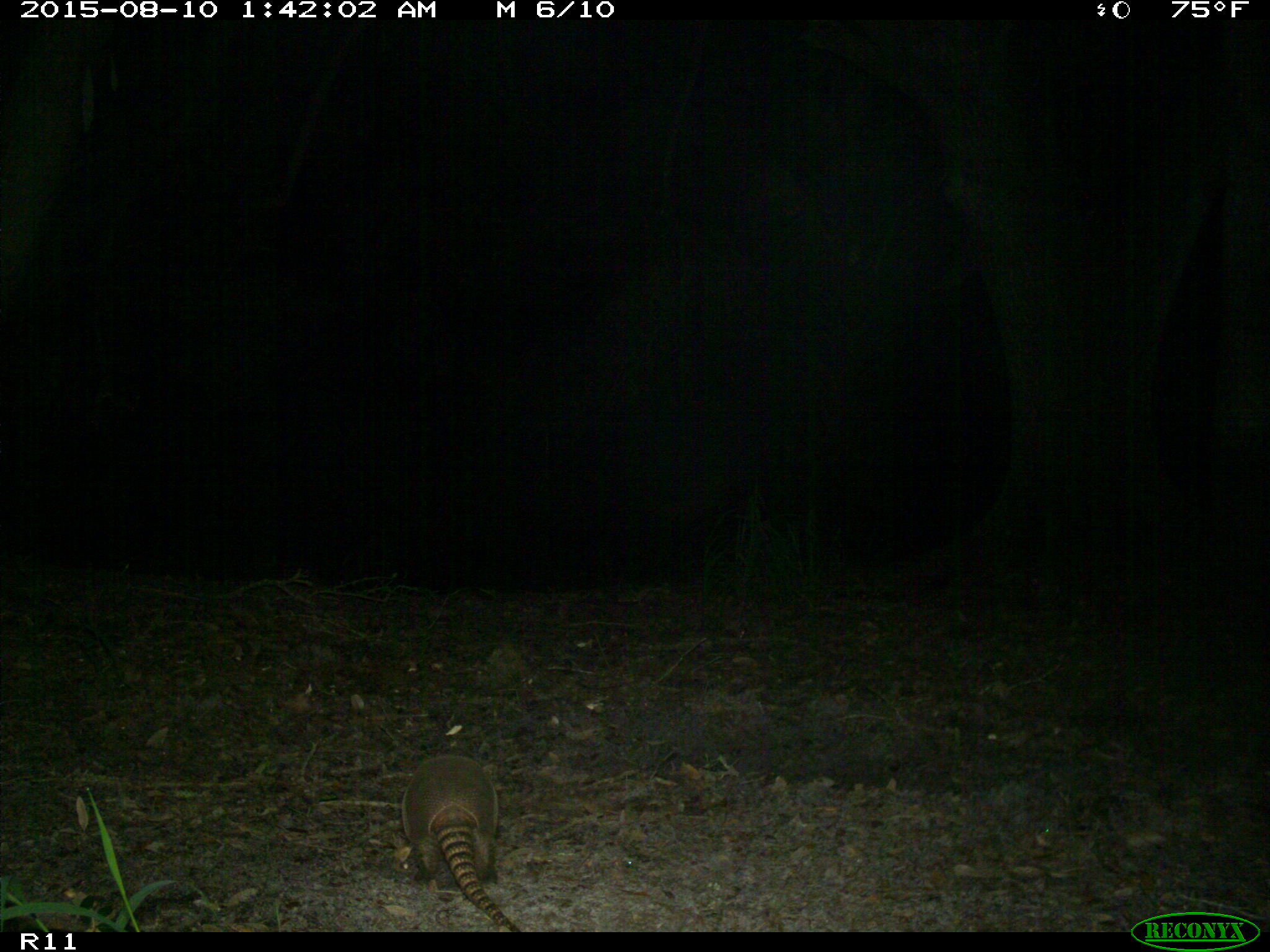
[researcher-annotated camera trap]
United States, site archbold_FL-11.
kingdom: Animalia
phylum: Chordata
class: Mammalia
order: Cingulata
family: Dasypodidae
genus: Dasypus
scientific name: Dasypus novemcinctus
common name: nine-banded armadillo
Dasypus novemcinctus (nine-banded armadillo).